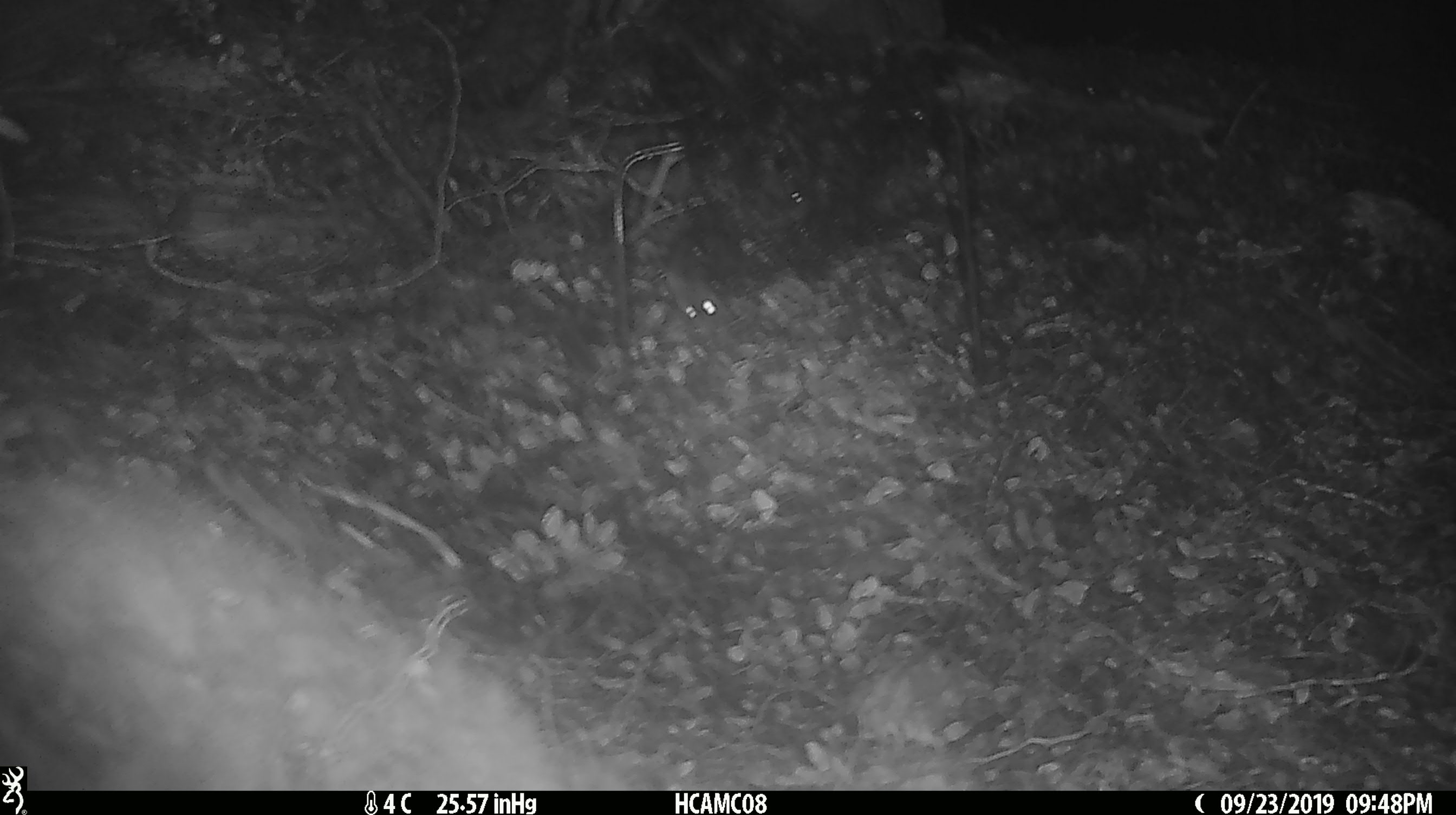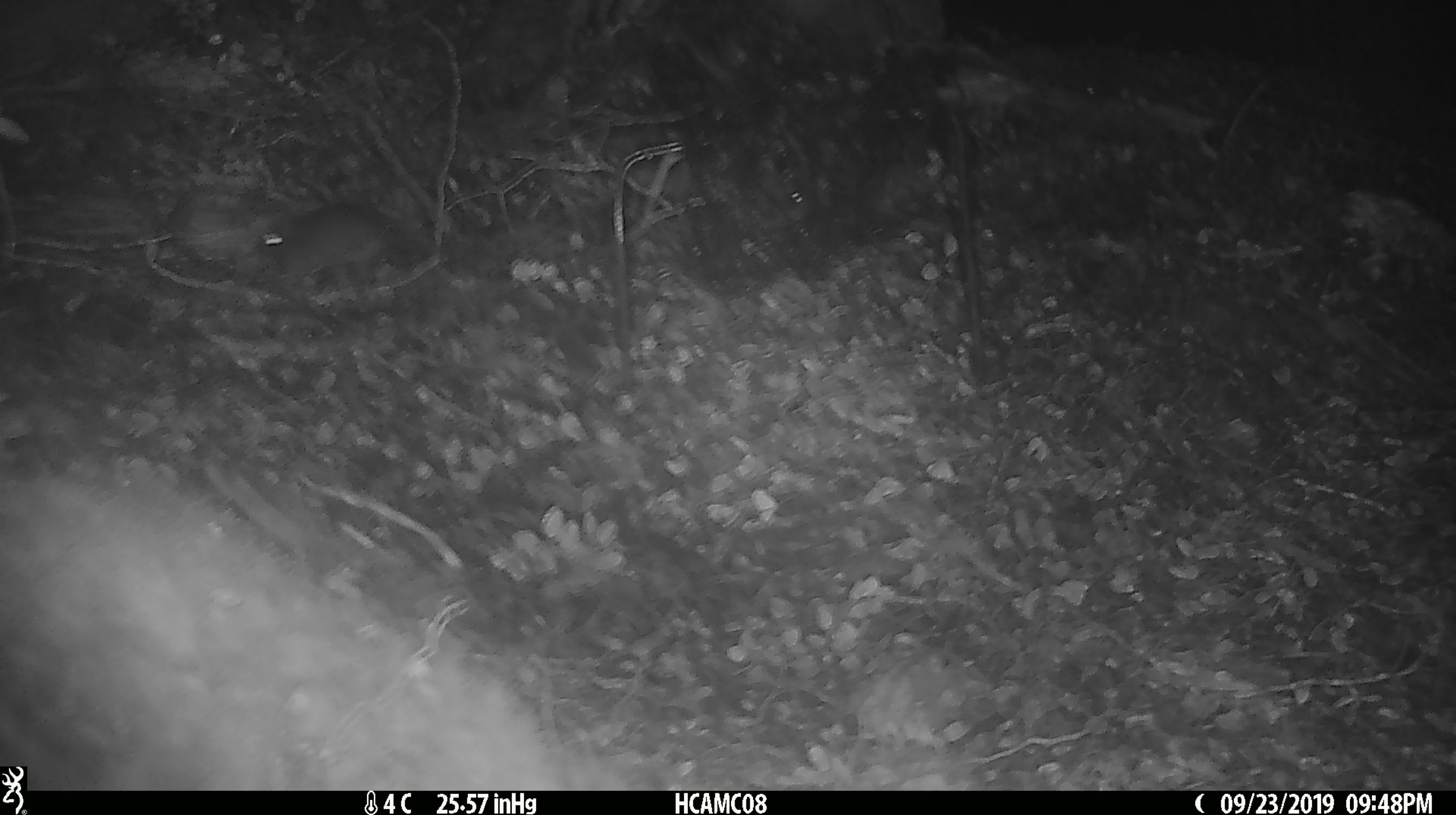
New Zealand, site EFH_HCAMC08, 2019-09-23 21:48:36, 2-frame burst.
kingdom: Animalia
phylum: Chordata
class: Mammalia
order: Rodentia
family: Muridae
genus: Mus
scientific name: Mus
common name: mouse